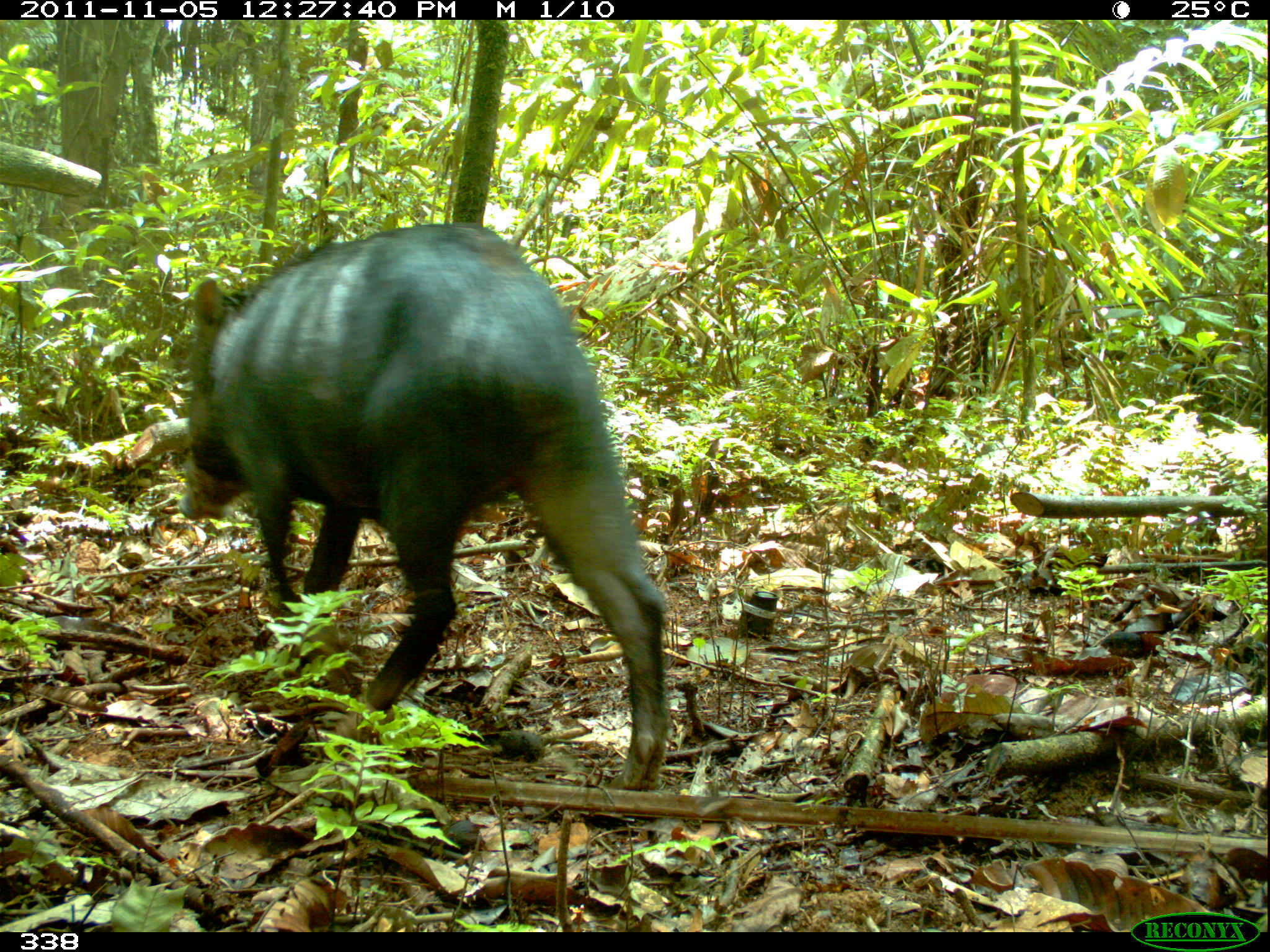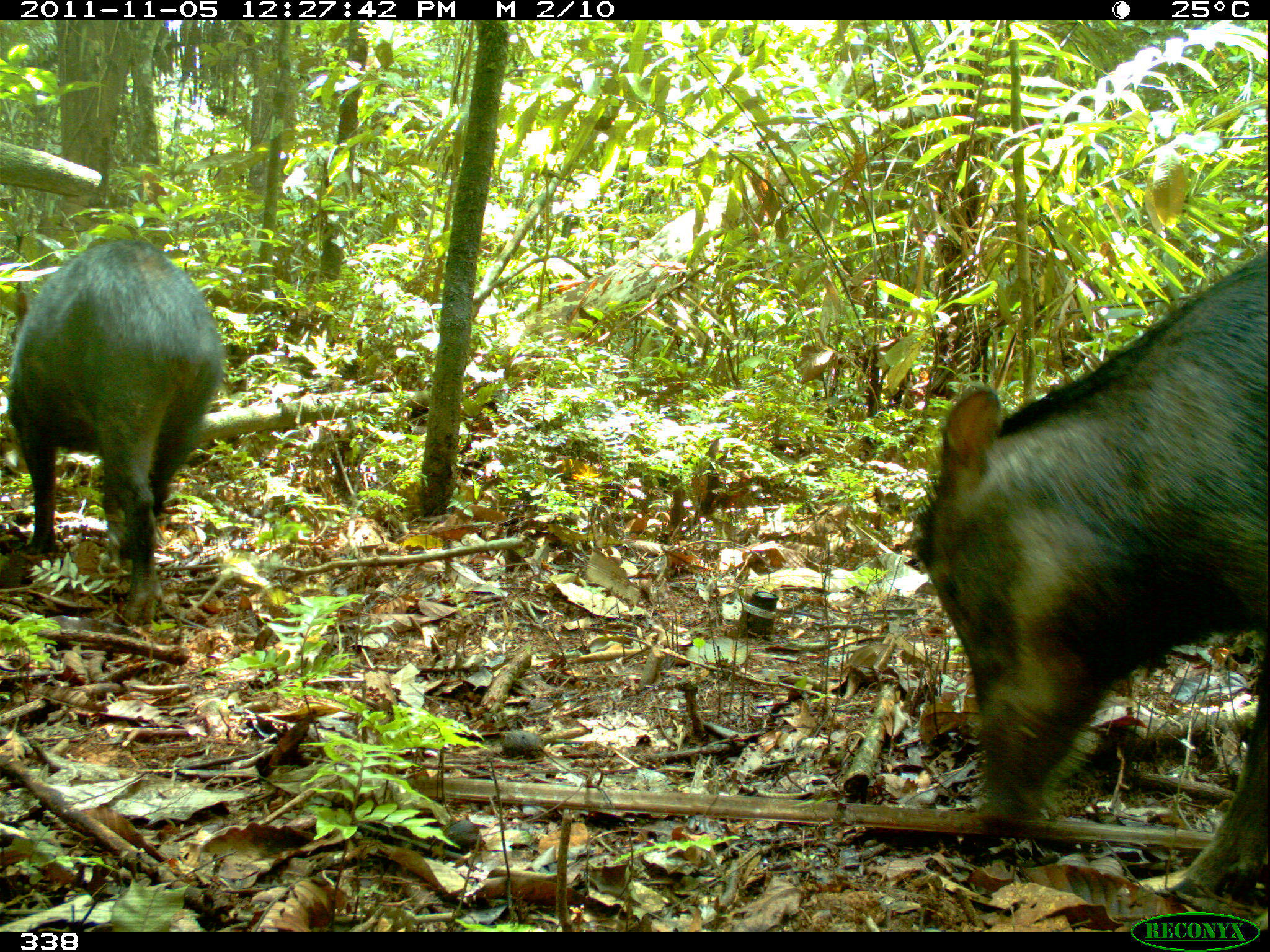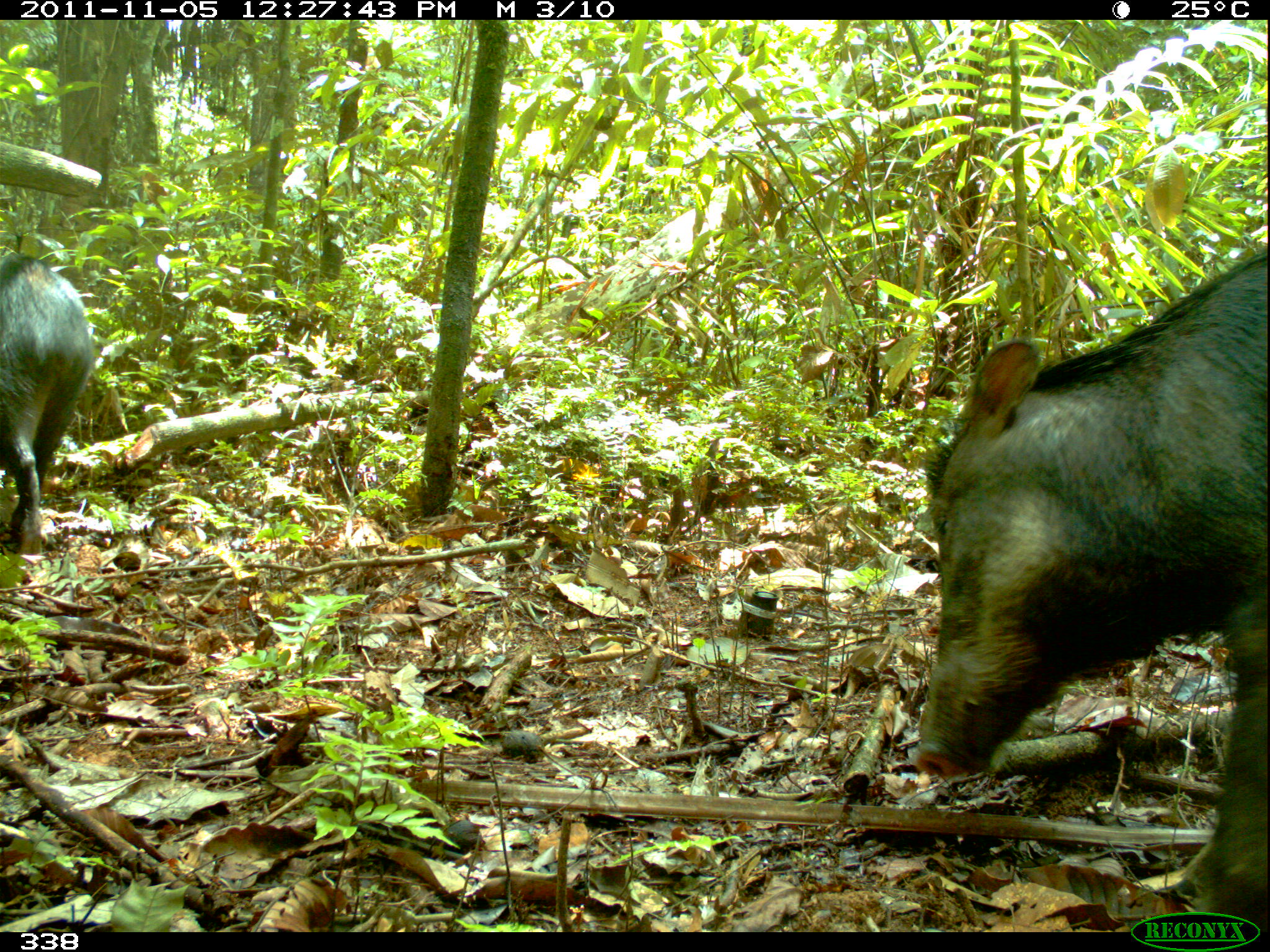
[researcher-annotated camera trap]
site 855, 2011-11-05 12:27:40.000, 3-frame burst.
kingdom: Animalia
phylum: Chordata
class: Mammalia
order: Artiodactyla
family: Tayassuidae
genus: Tayassu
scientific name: Tayassu pecari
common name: white-lipped peccary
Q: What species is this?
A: Tayassu pecari (white-lipped peccary).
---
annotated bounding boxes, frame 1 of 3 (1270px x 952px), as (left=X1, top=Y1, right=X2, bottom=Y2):
tayassu pecari: (left=177, top=224, right=668, bottom=791)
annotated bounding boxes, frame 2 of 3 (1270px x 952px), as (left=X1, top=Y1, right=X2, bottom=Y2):
tayassu pecari: (left=908, top=250, right=1270, bottom=910); (left=6, top=236, right=228, bottom=626)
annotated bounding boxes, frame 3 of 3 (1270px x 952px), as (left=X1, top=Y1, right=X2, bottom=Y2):
tayassu pecari: (left=910, top=244, right=1267, bottom=932); (left=2, top=251, right=95, bottom=554)